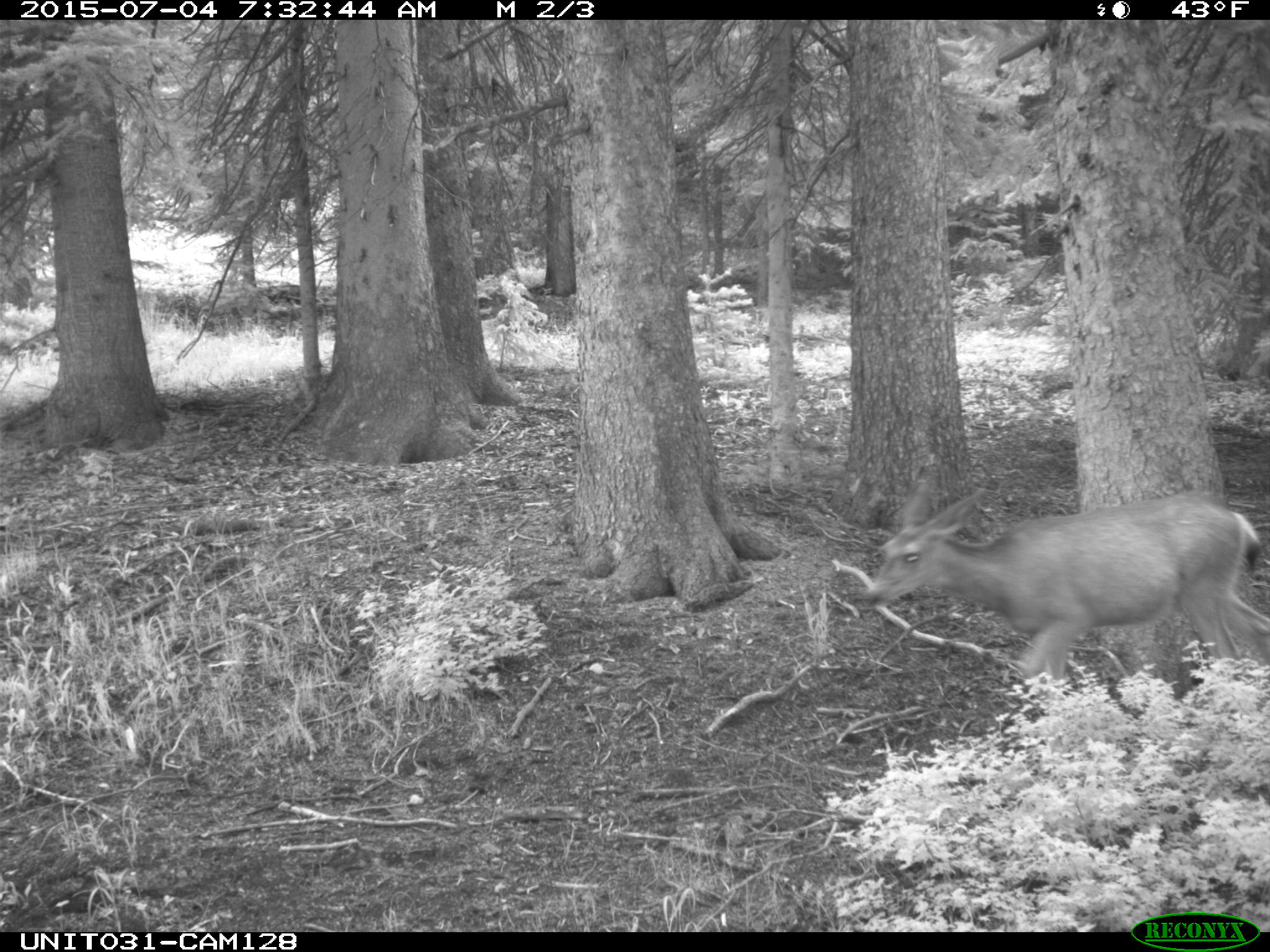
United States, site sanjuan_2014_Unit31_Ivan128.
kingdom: Animalia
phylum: Chordata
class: Mammalia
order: Artiodactyla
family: Cervidae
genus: Odocoileus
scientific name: Odocoileus hemionus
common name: mule deer